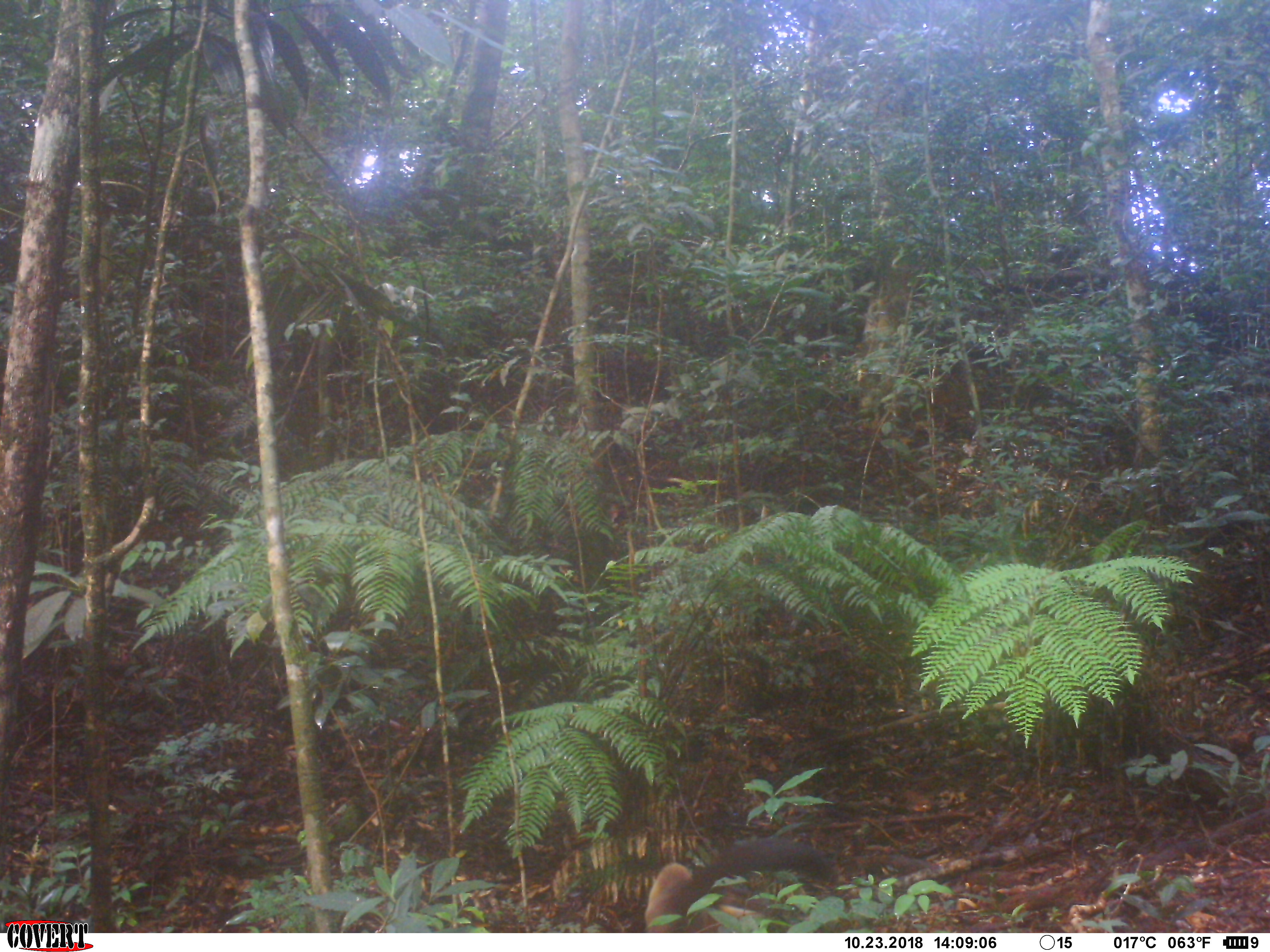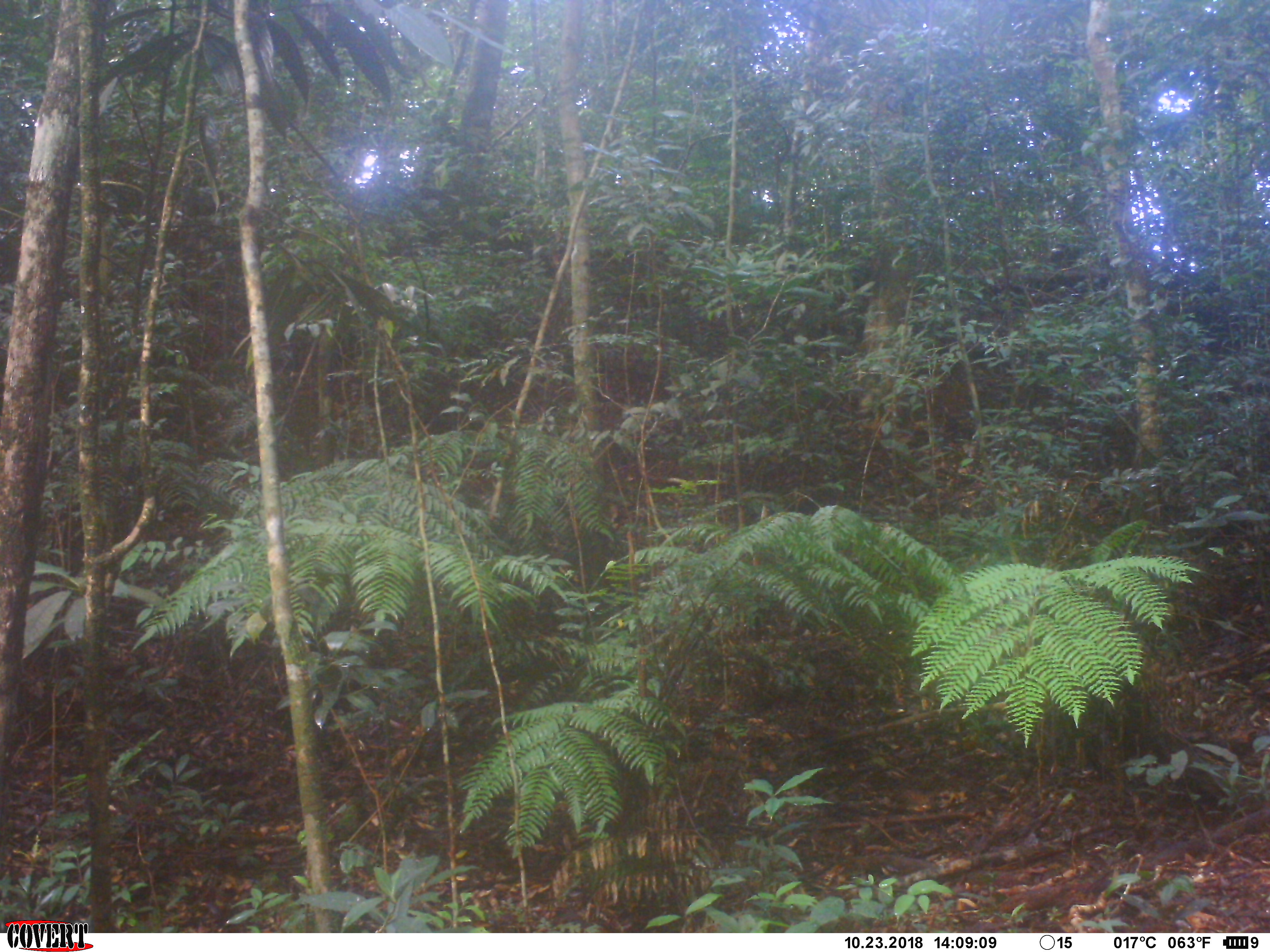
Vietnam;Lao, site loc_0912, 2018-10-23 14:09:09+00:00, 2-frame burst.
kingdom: Animalia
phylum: Chordata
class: Mammalia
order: Carnivora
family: Mustelidae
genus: Martes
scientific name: Martes flavigula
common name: yellow-throated marten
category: yellow throated marten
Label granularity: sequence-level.